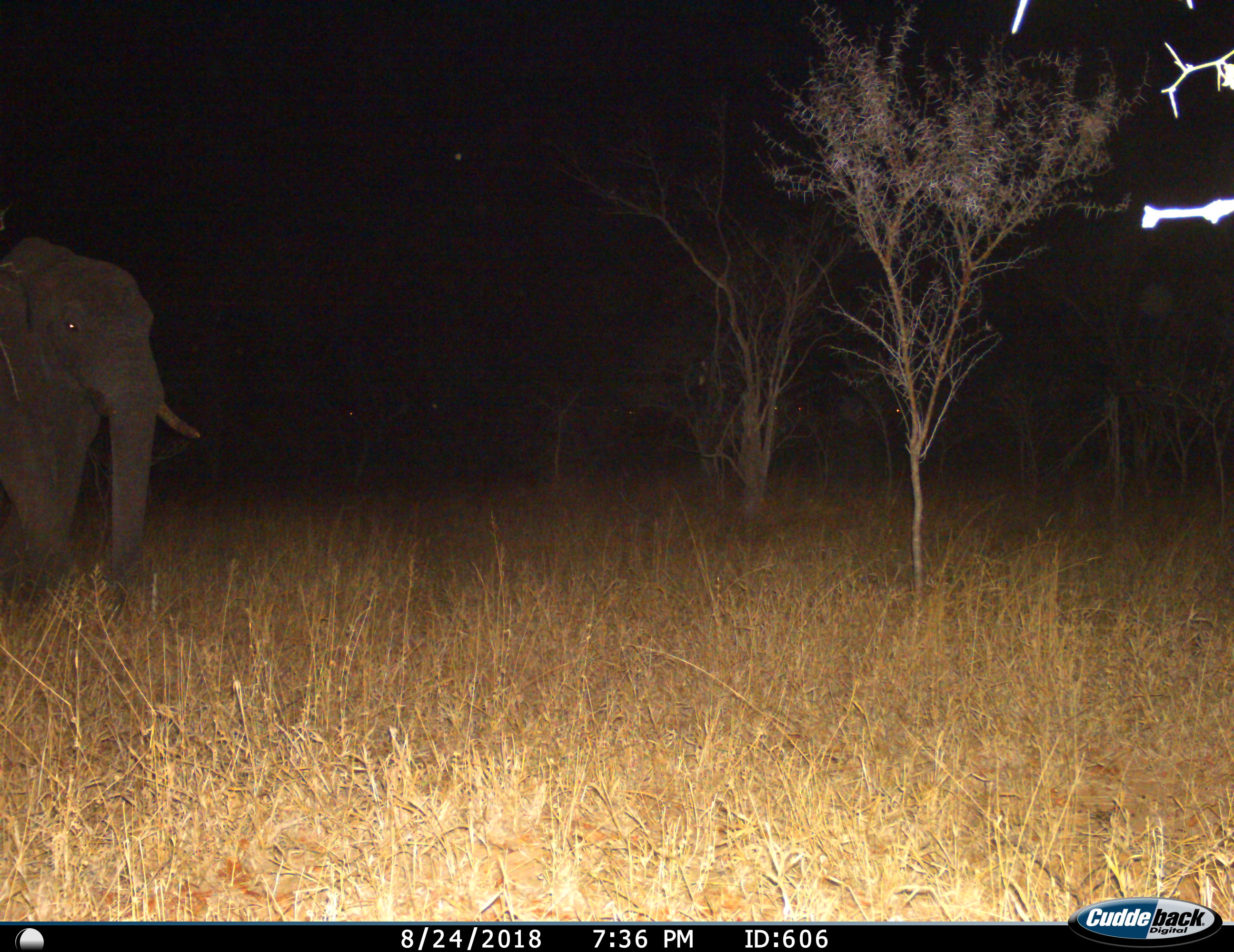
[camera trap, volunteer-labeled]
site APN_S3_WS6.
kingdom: Animalia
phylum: Chordata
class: Mammalia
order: Proboscidea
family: Elephantidae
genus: Loxodonta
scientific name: Loxodonta africana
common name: african bush elephant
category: elephant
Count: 1.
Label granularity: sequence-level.